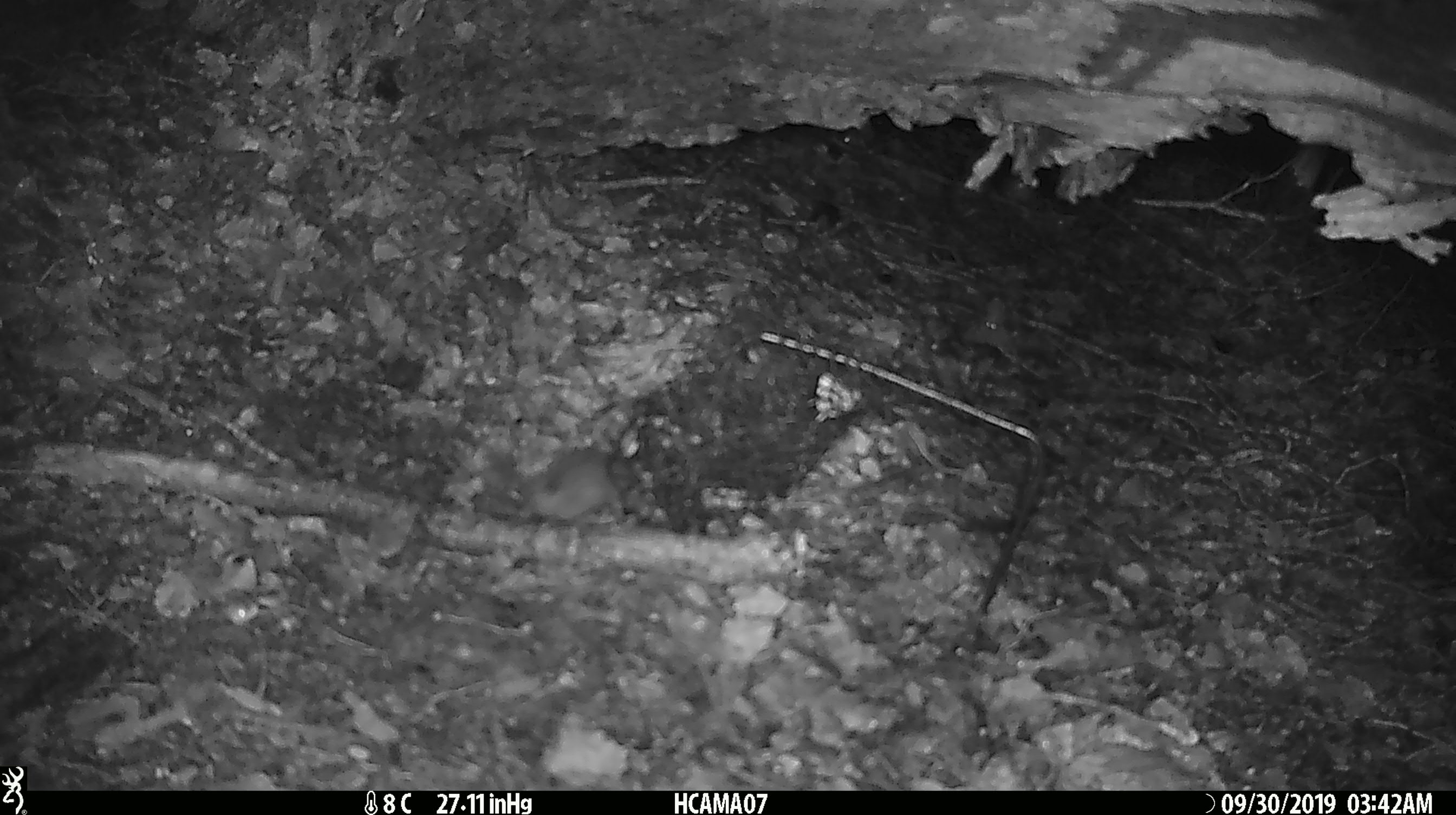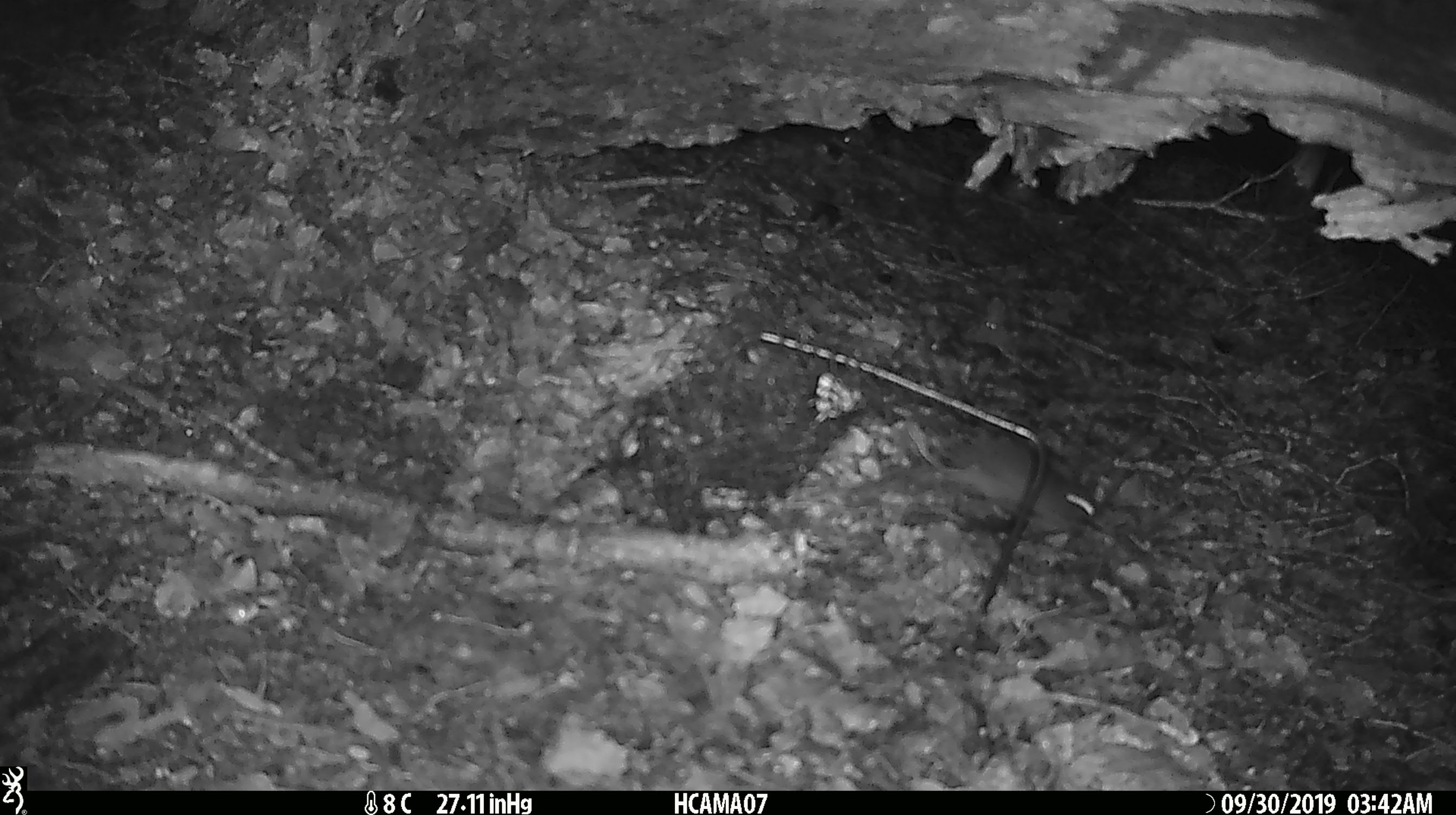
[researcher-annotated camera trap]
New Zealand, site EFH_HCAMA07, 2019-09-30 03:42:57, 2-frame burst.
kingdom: Animalia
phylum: Chordata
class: Mammalia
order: Rodentia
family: Muridae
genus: Mus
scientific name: Mus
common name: mouse